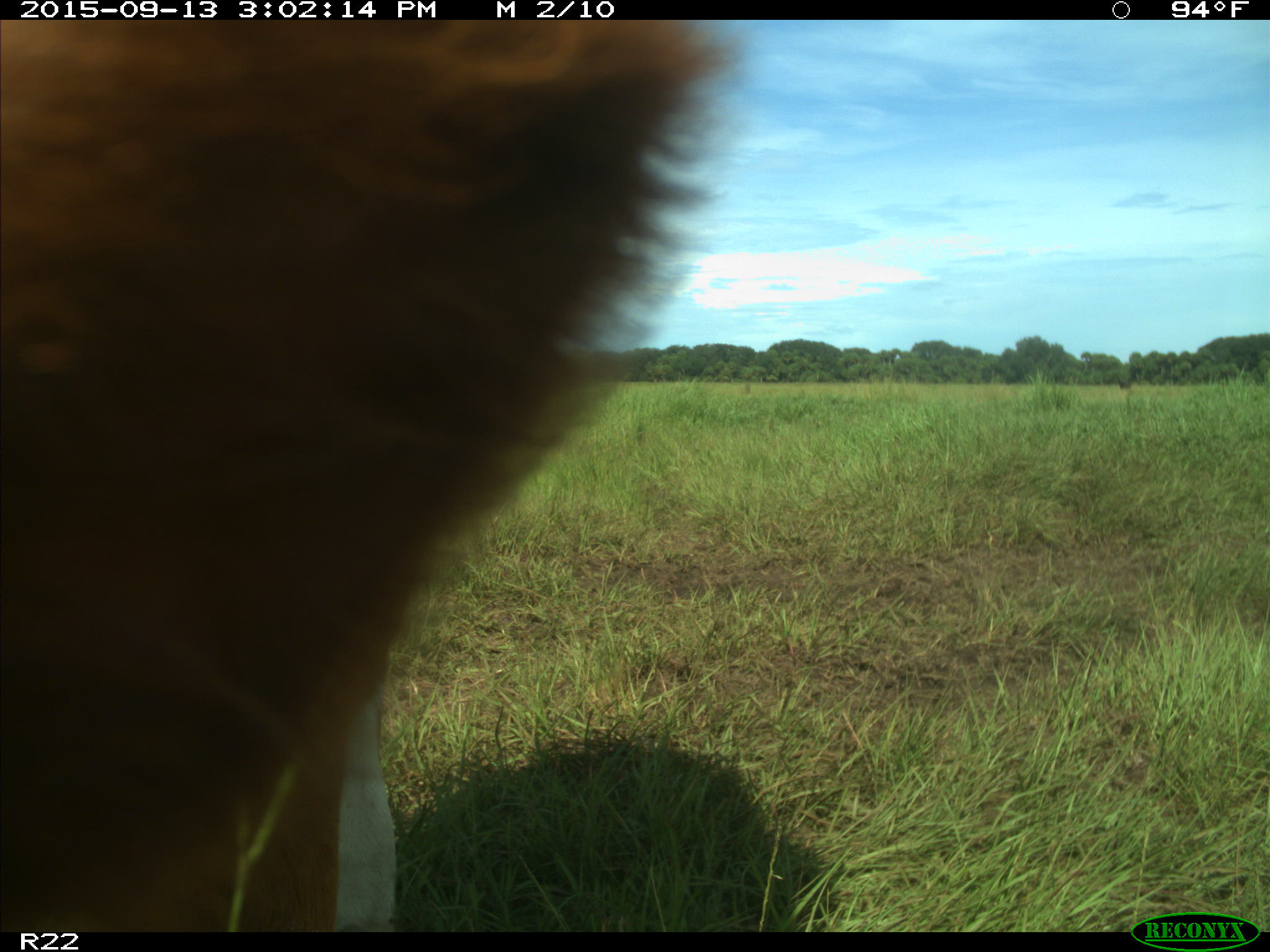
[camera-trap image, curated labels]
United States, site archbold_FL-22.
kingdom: Animalia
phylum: Chordata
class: Mammalia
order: Artiodactyla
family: Bovidae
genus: Bos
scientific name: Bos taurus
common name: domestic cow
Bos taurus (domestic cow).